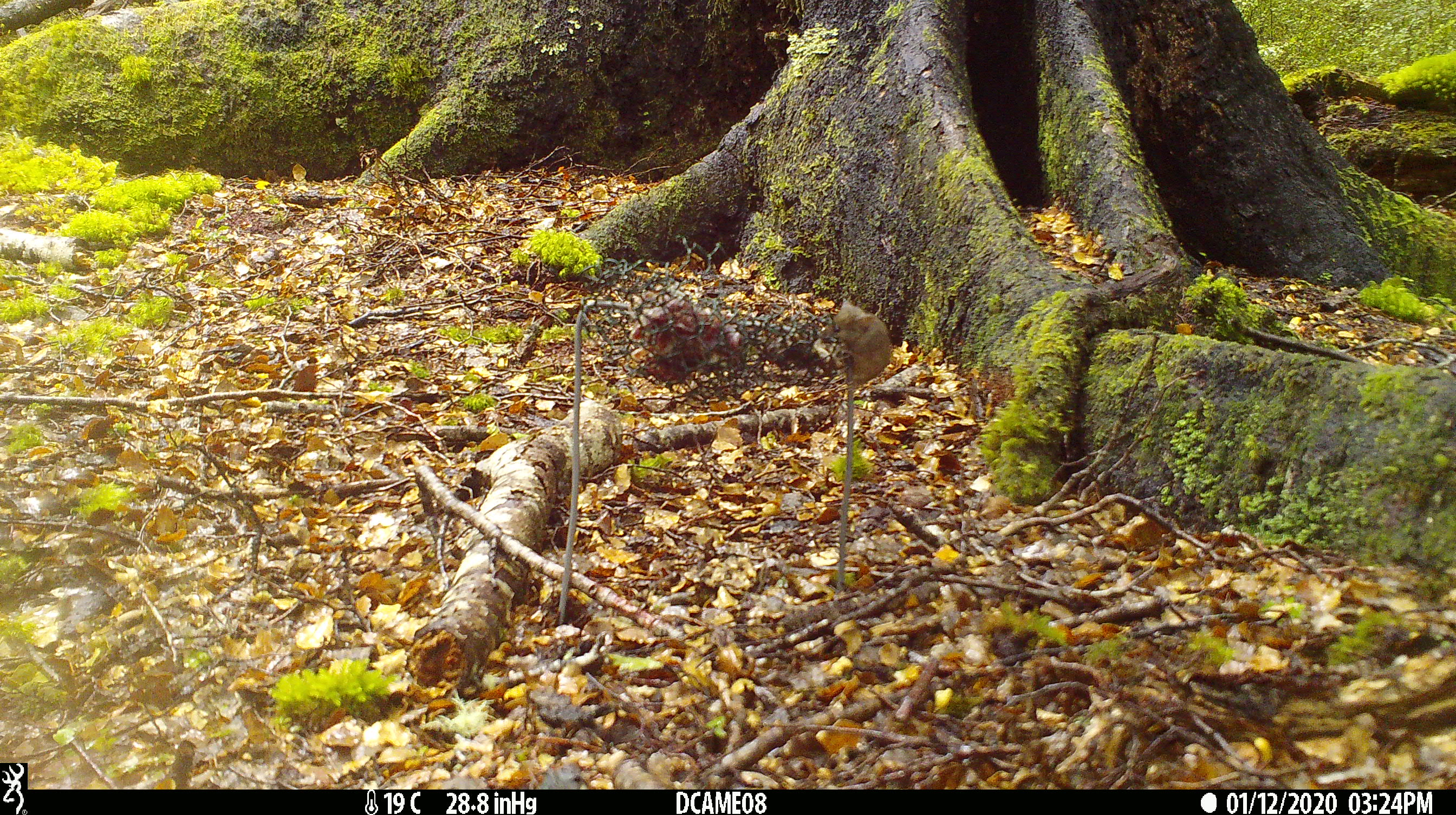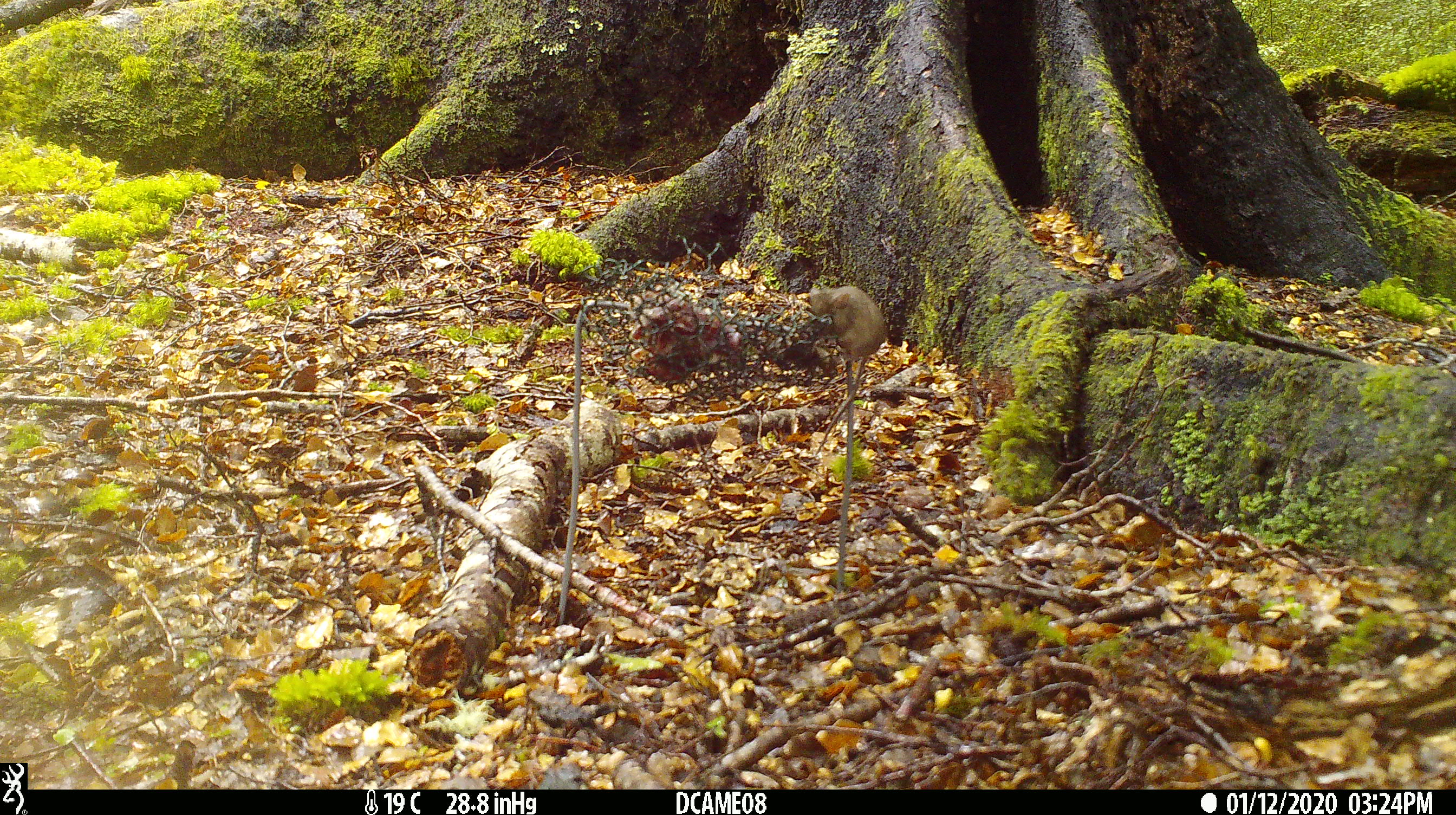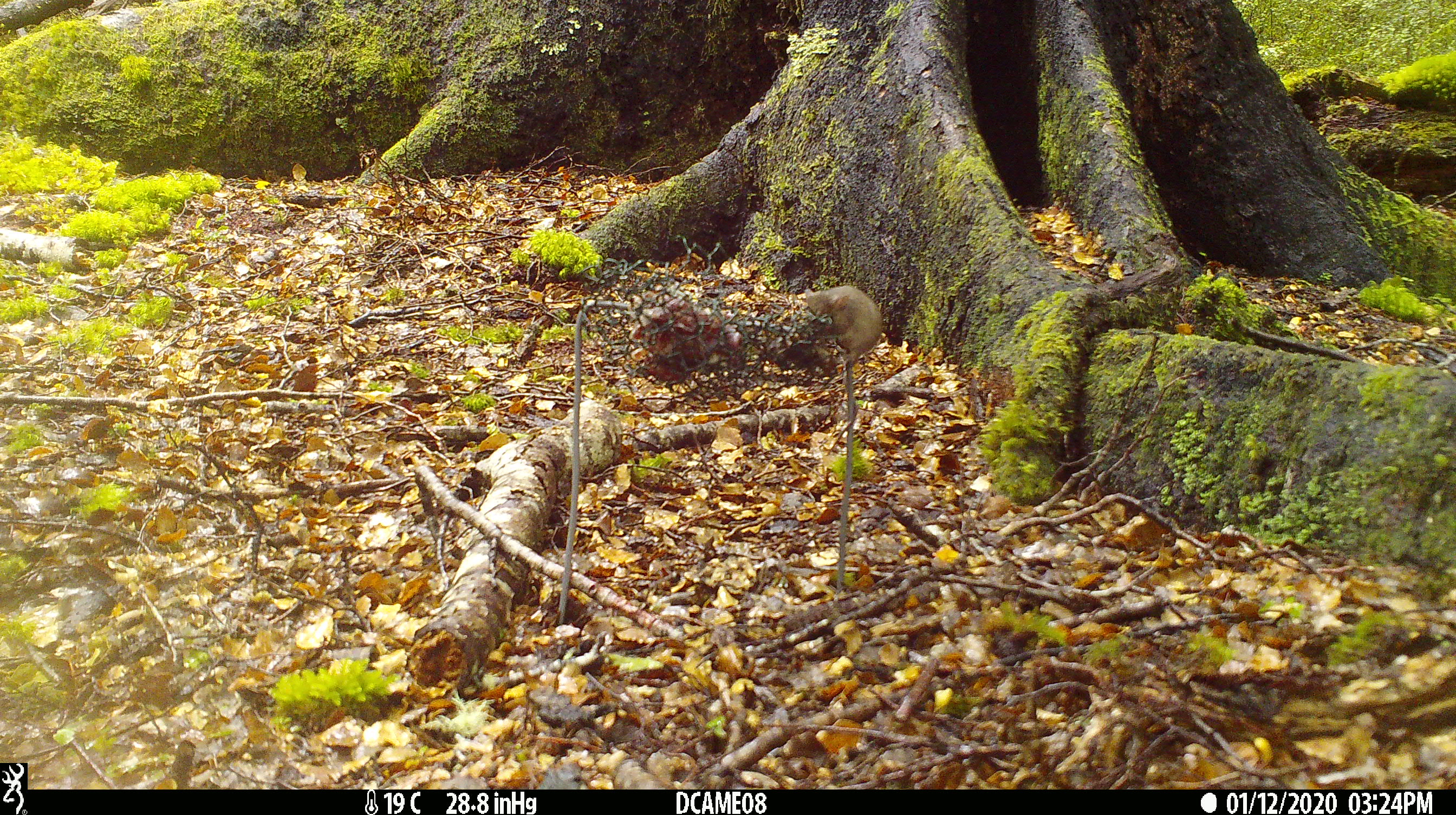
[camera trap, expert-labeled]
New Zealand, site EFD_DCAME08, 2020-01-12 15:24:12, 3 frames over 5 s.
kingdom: Animalia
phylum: Chordata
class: Mammalia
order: Rodentia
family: Muridae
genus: Mus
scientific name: Mus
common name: mouse